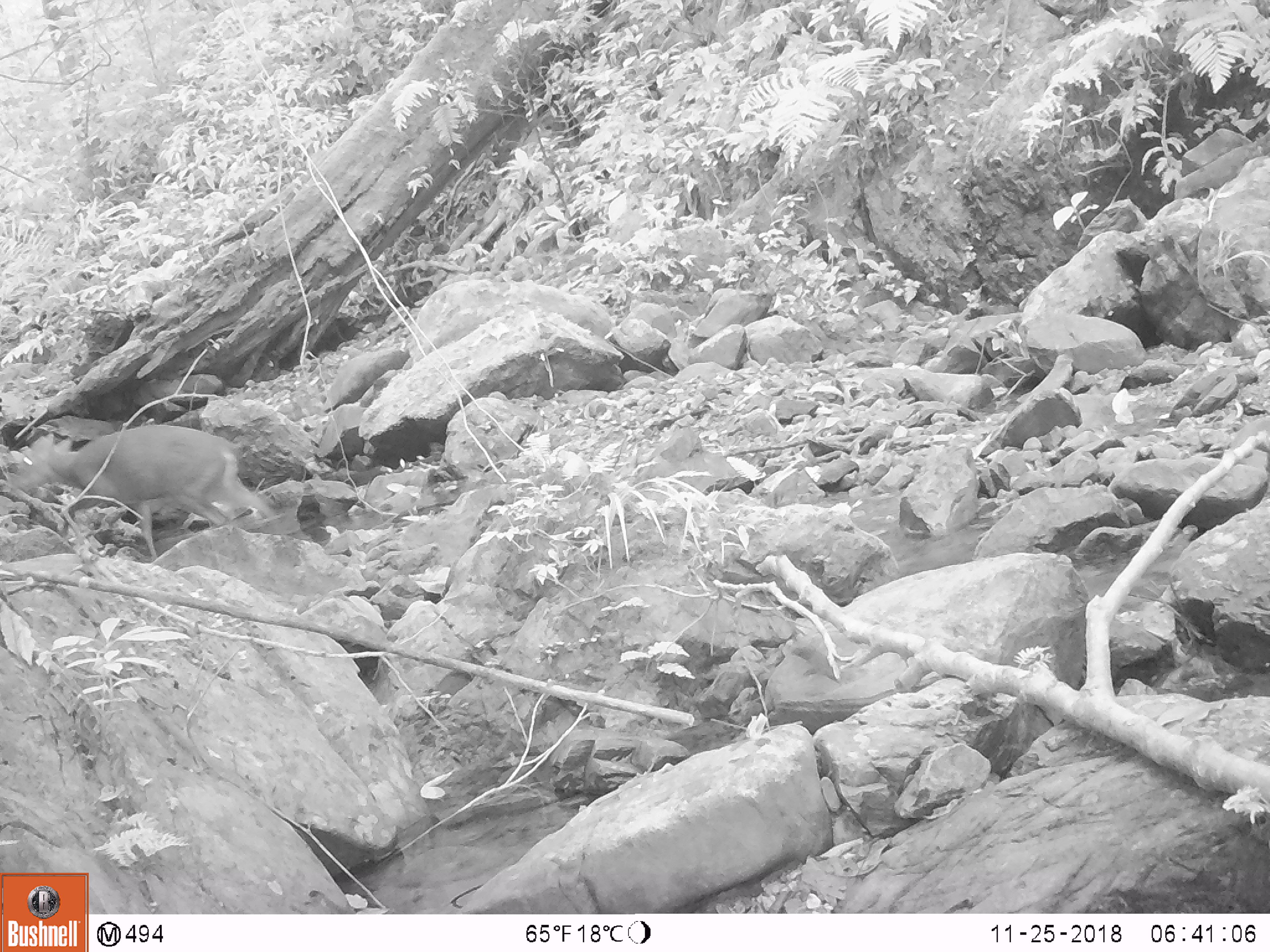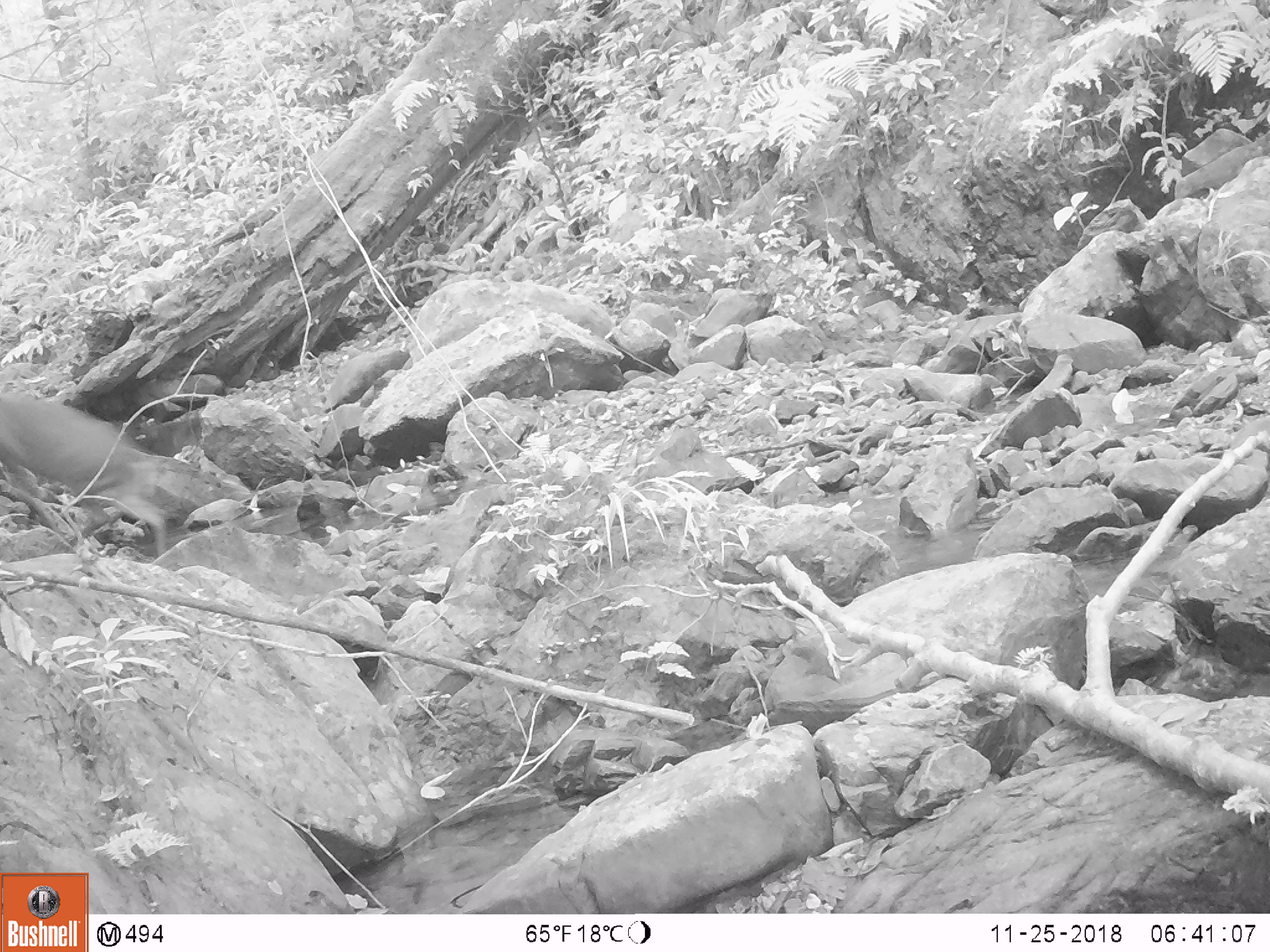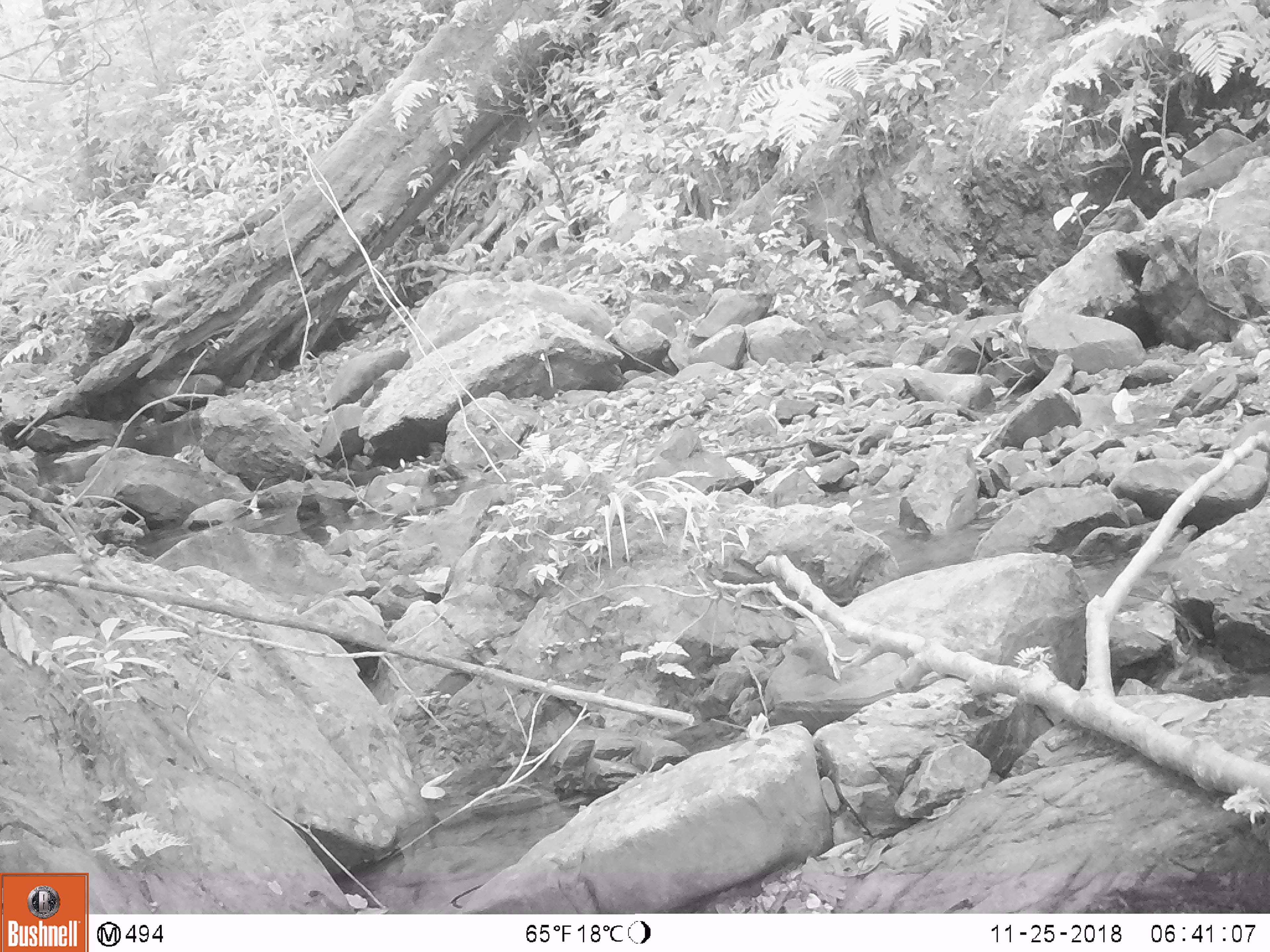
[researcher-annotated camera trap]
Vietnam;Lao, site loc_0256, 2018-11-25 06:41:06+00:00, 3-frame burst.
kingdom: Animalia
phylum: Chordata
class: Mammalia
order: Artiodactyla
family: Cervidae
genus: Muntiacus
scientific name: Muntiacus rooseveltorum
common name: roosevelt's muntjac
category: roosevelts muntjac group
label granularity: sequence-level